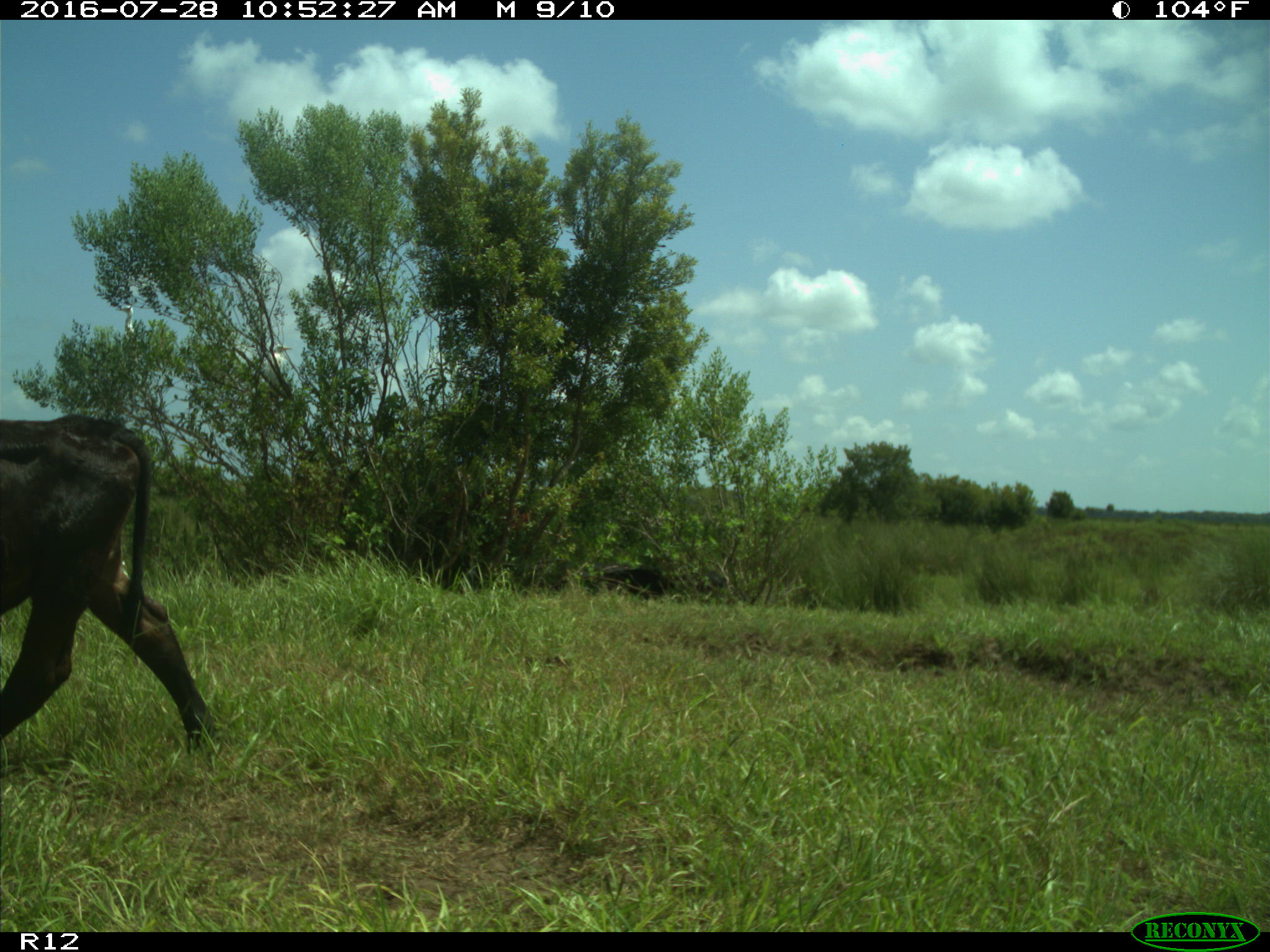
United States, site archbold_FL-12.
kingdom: Animalia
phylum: Chordata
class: Mammalia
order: Artiodactyla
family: Bovidae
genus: Bos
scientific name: Bos taurus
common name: domestic cow